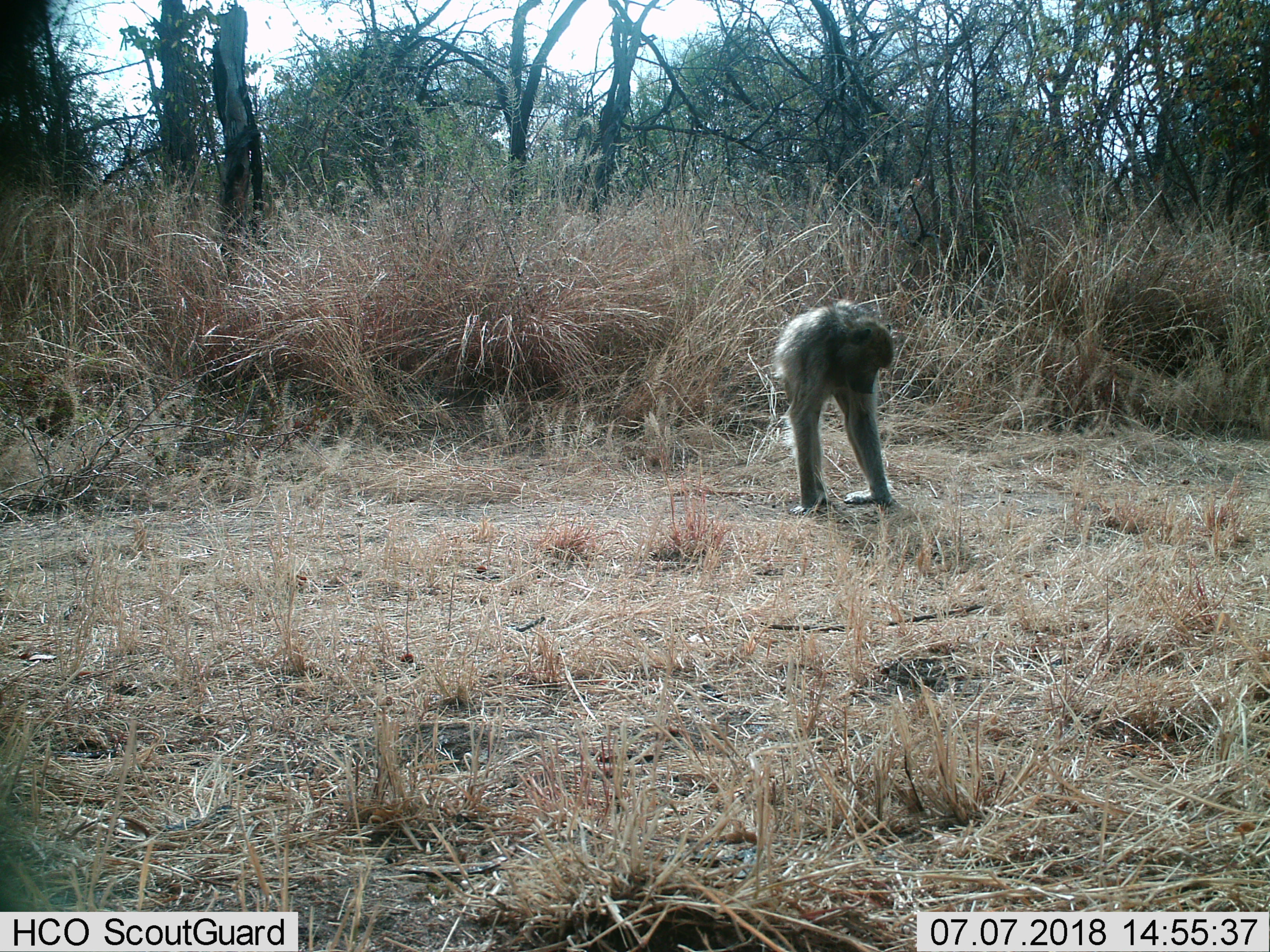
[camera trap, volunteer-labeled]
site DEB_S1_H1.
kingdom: Animalia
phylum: Chordata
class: Mammalia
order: Primates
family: Cercopithecidae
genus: Papio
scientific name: Papio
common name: baboon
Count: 1.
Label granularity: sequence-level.